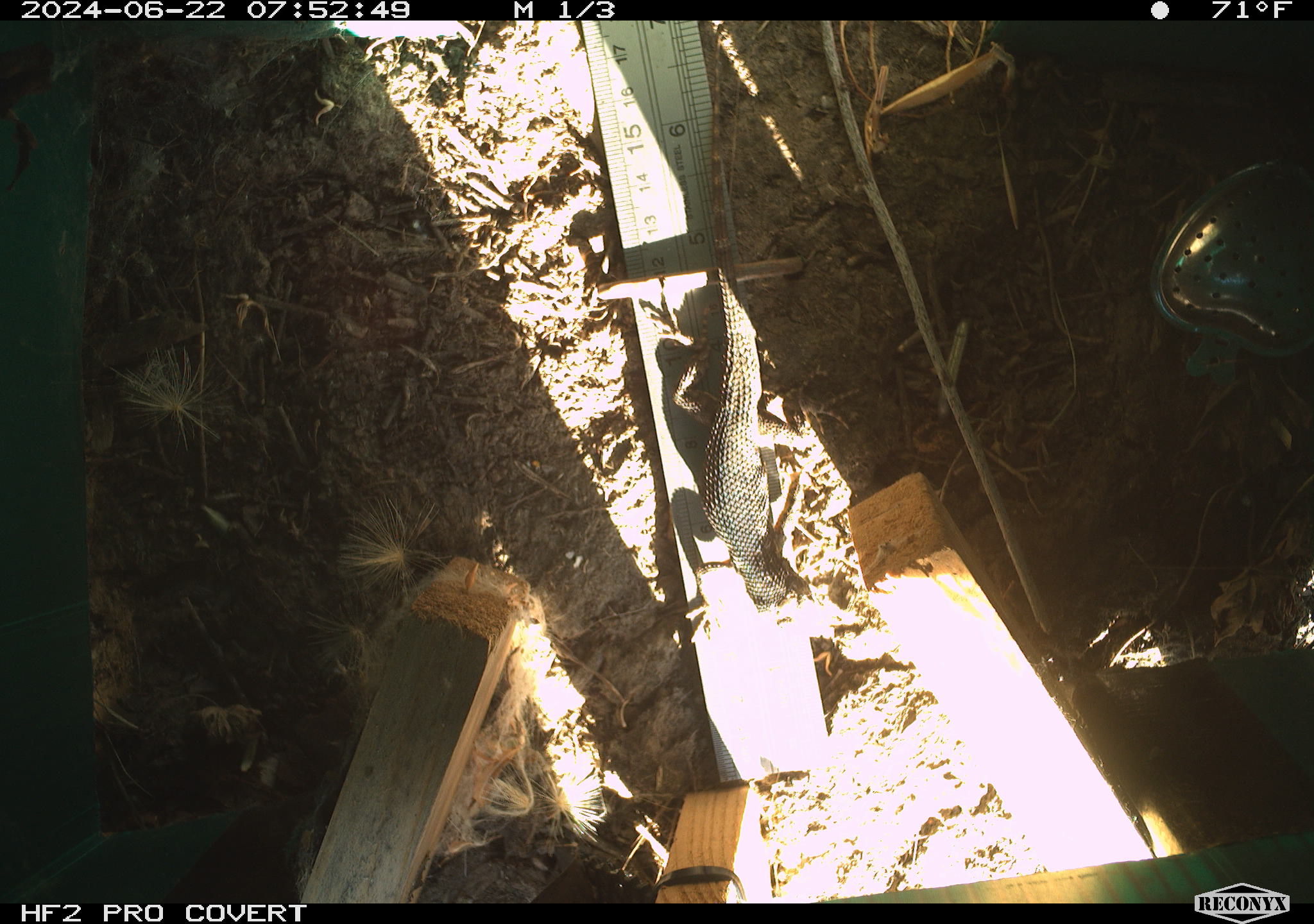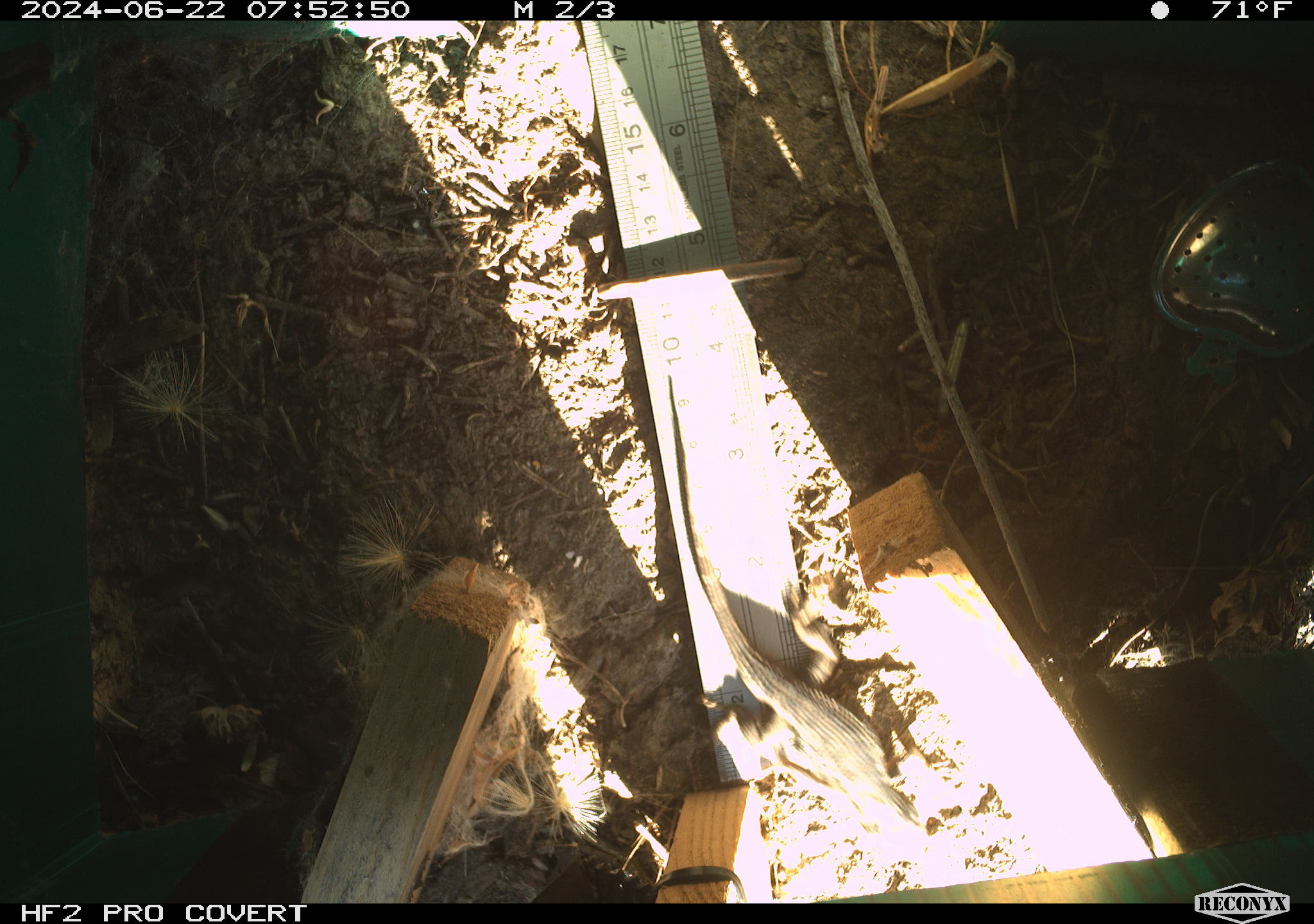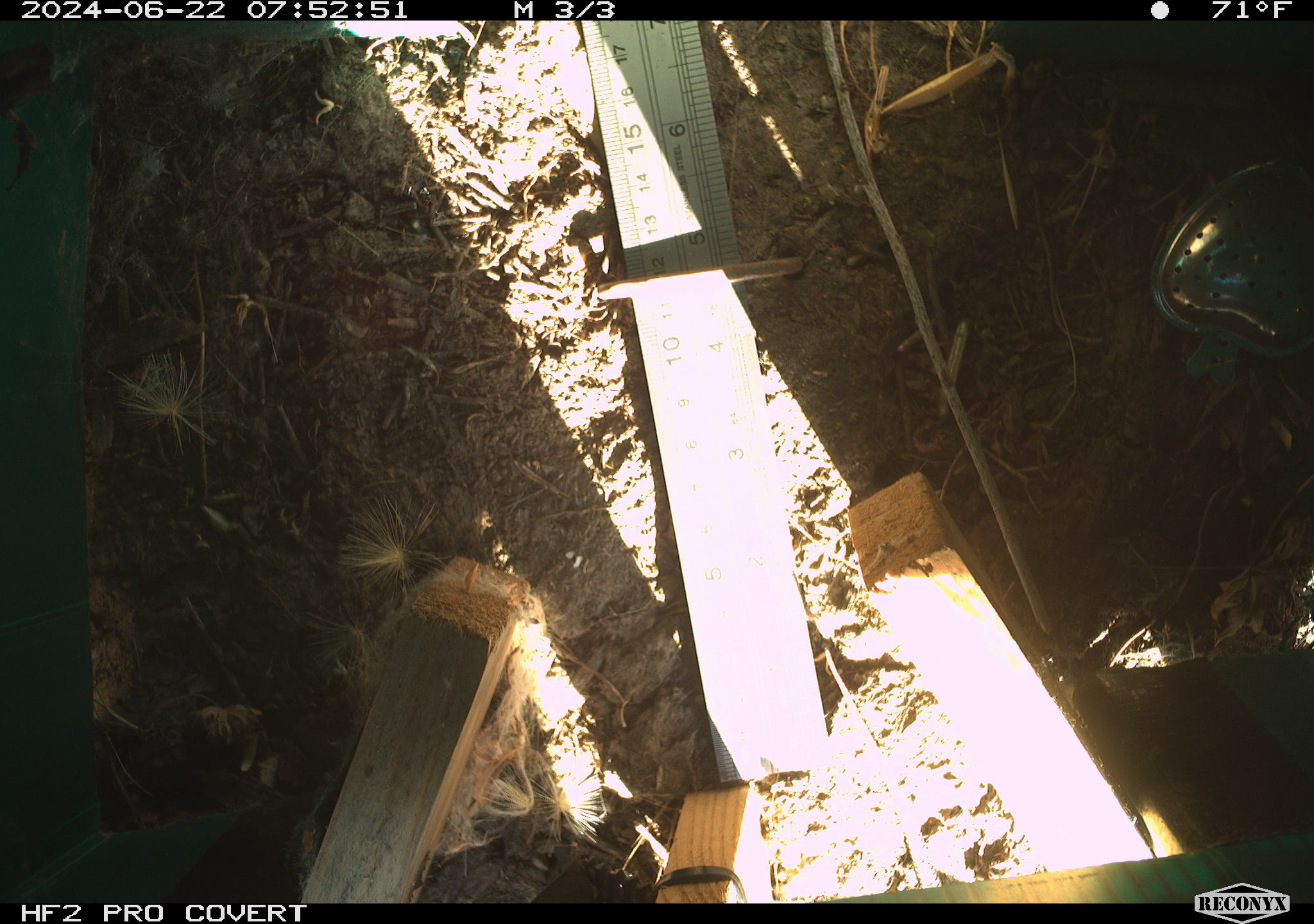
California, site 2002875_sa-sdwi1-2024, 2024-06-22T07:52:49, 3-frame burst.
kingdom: Animalia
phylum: Chordata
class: Reptilia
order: Squamata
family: Phrynosomatidae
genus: Sceloporus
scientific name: Sceloporus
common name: spiny lizards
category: sceloporus species